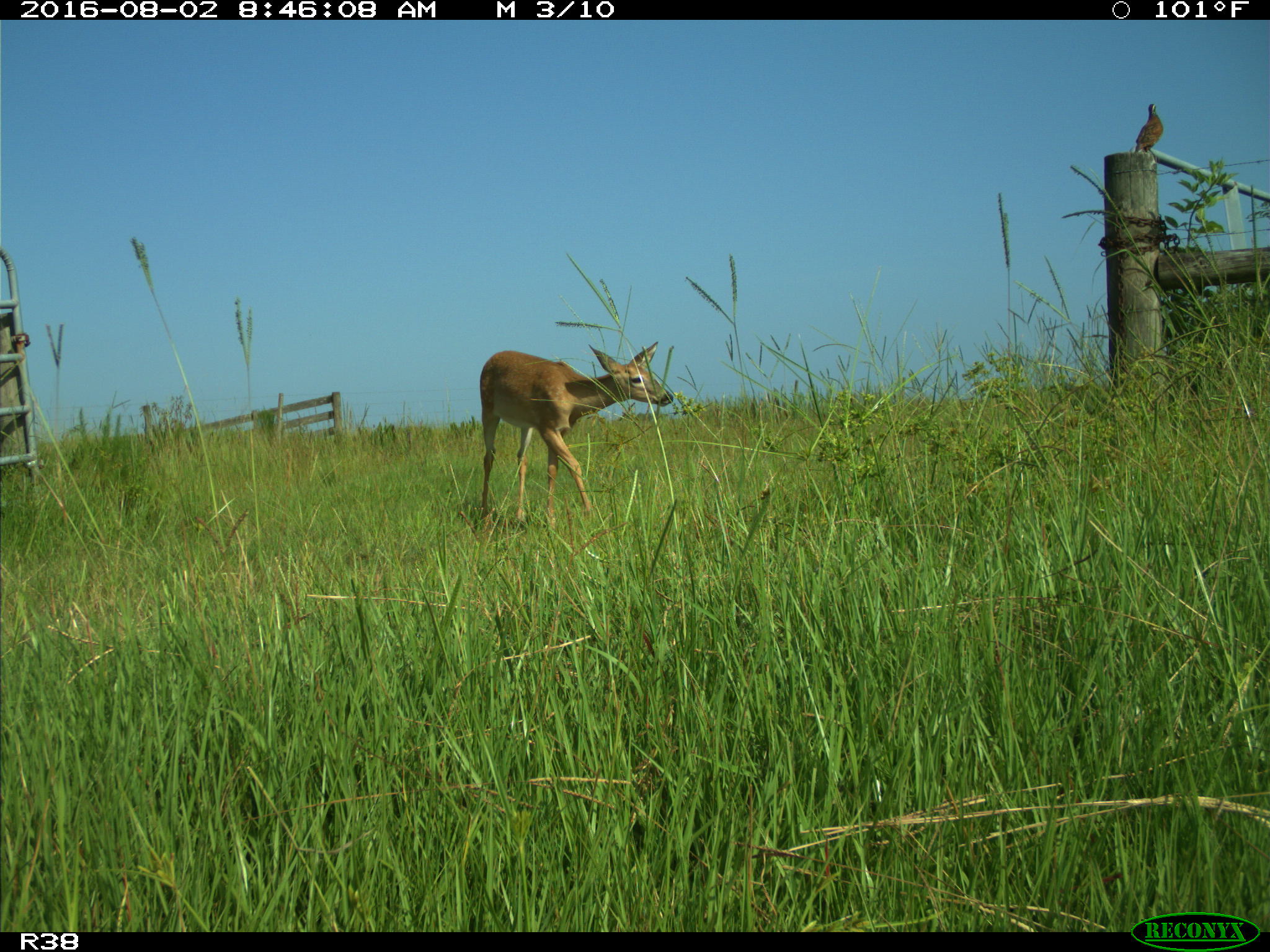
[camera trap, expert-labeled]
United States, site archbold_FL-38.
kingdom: Animalia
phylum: Chordata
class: Mammalia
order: Artiodactyla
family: Cervidae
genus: Odocoileus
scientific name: Odocoileus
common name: deer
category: unidentified deer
Unidentified deer (deer) (Odocoileus).